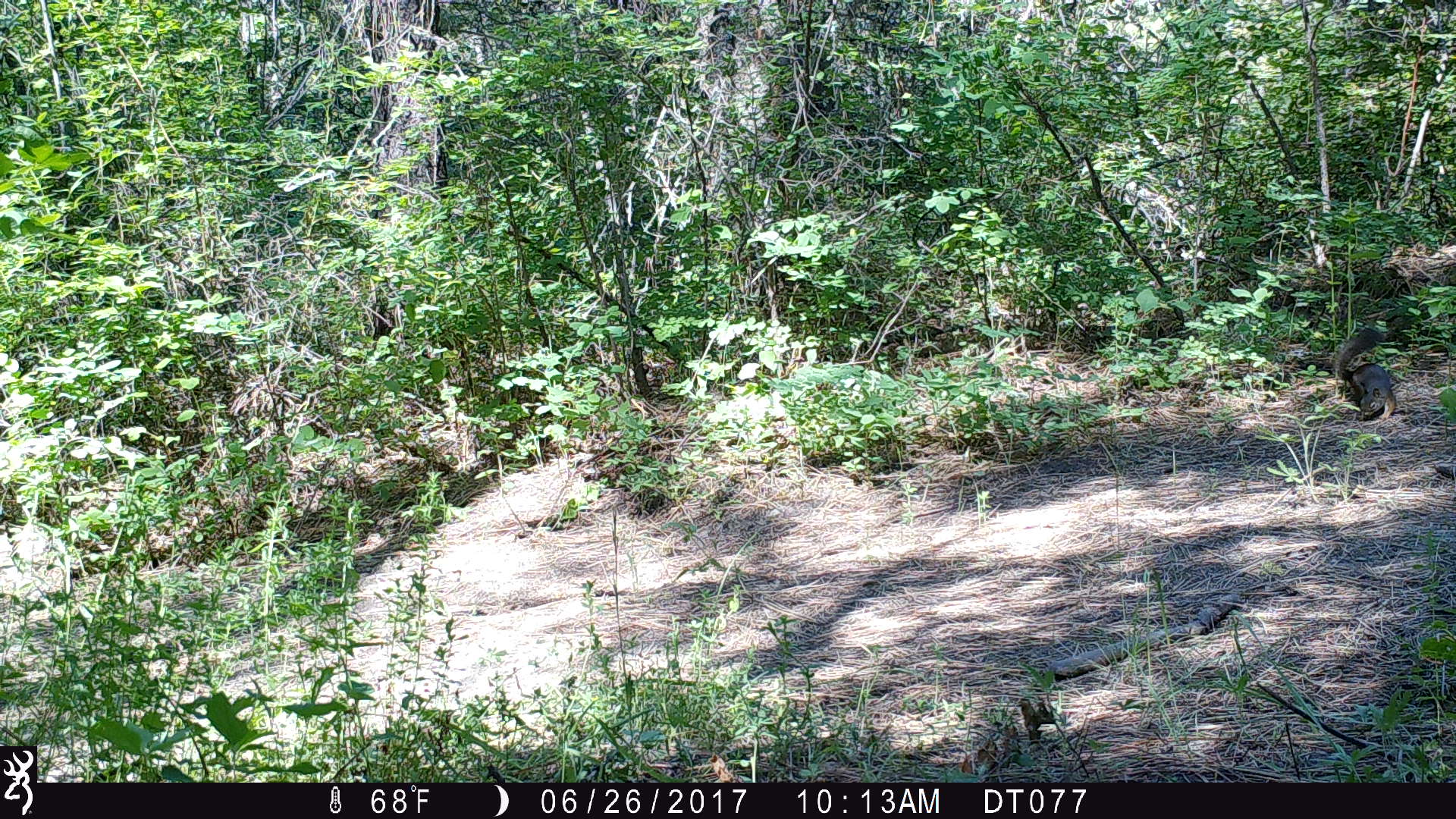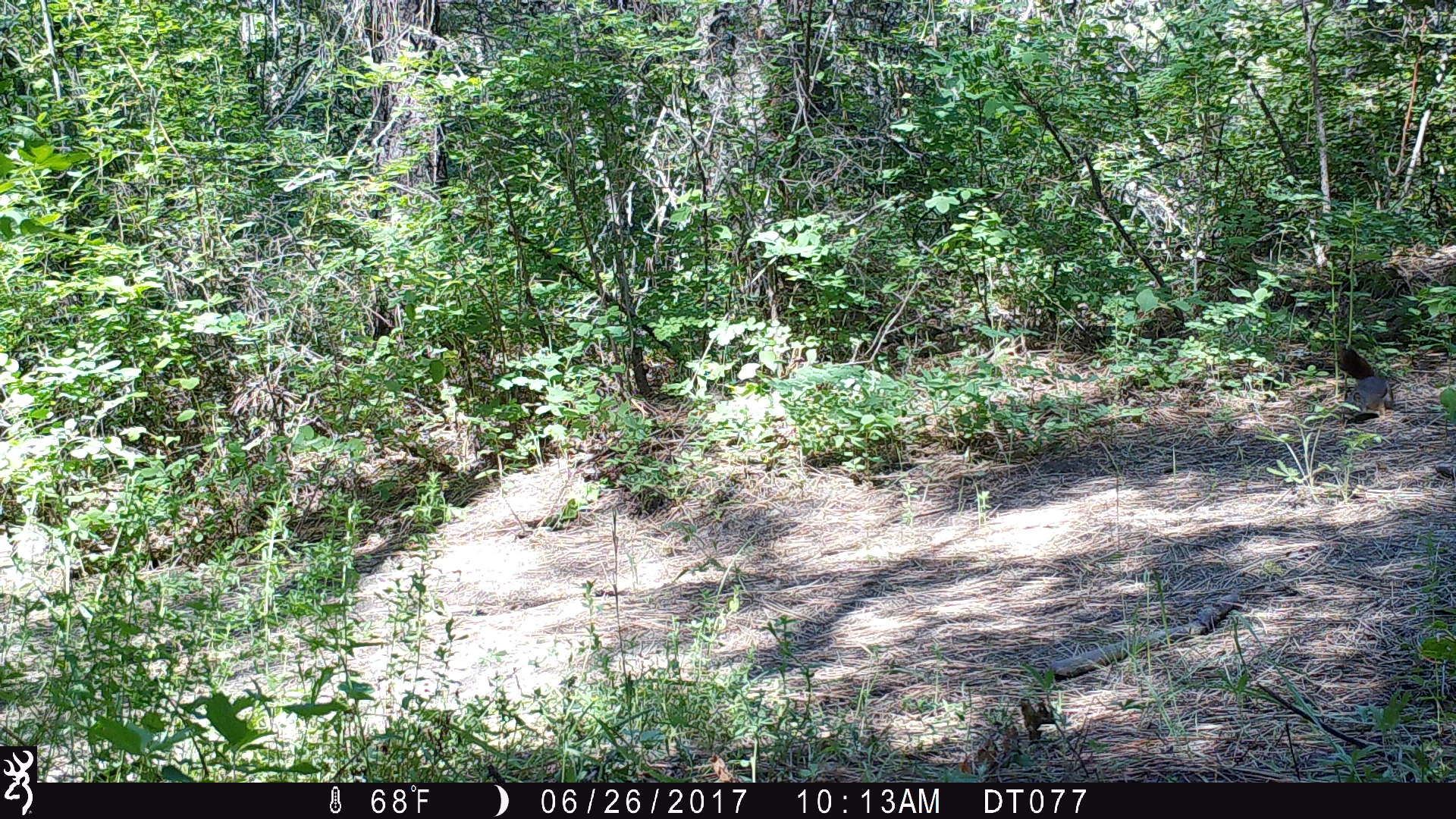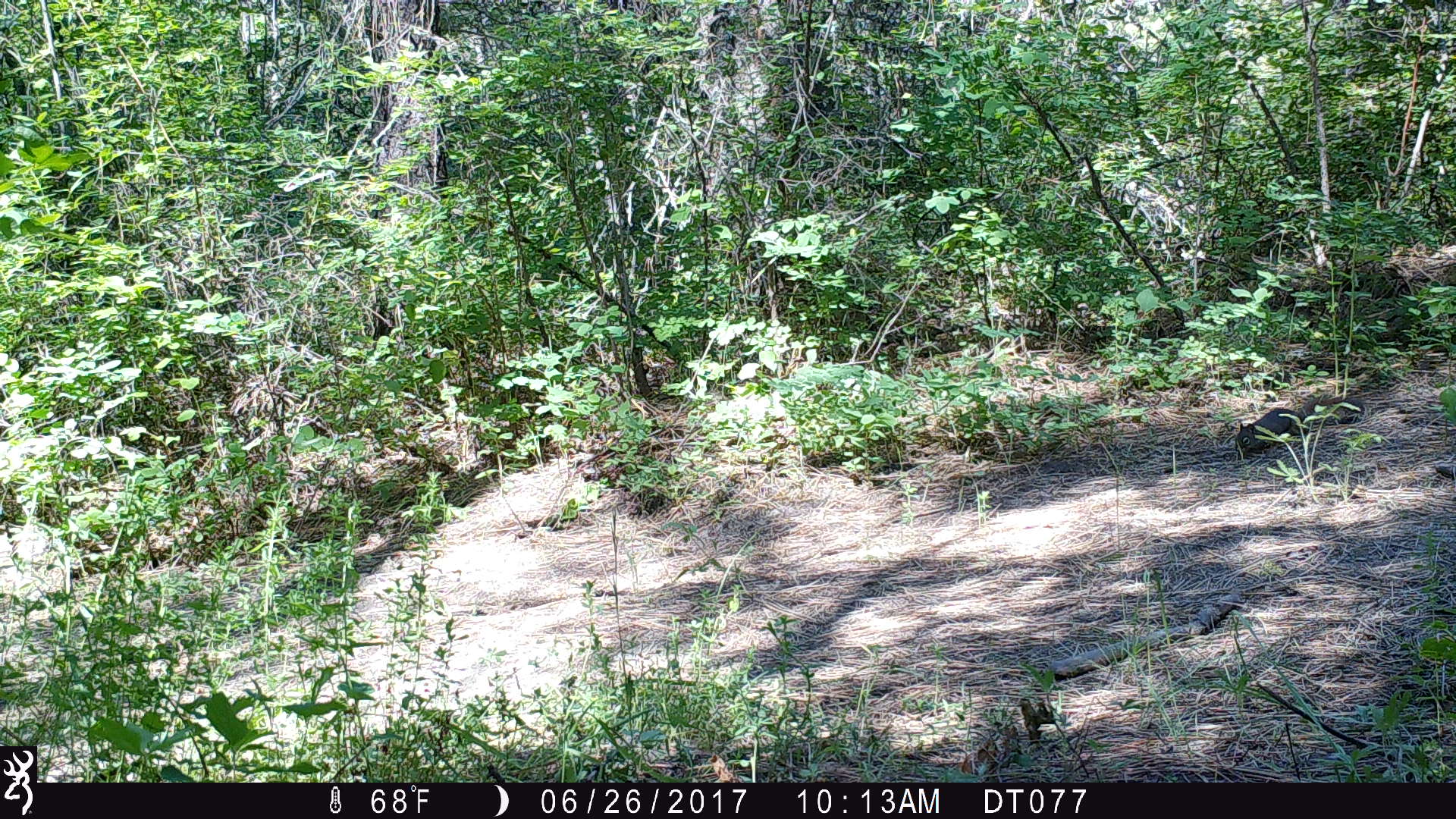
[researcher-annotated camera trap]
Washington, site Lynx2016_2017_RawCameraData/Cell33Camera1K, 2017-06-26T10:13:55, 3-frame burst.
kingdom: Animalia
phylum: Chordata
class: Mammalia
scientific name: Mammalia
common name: small mammal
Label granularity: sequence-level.